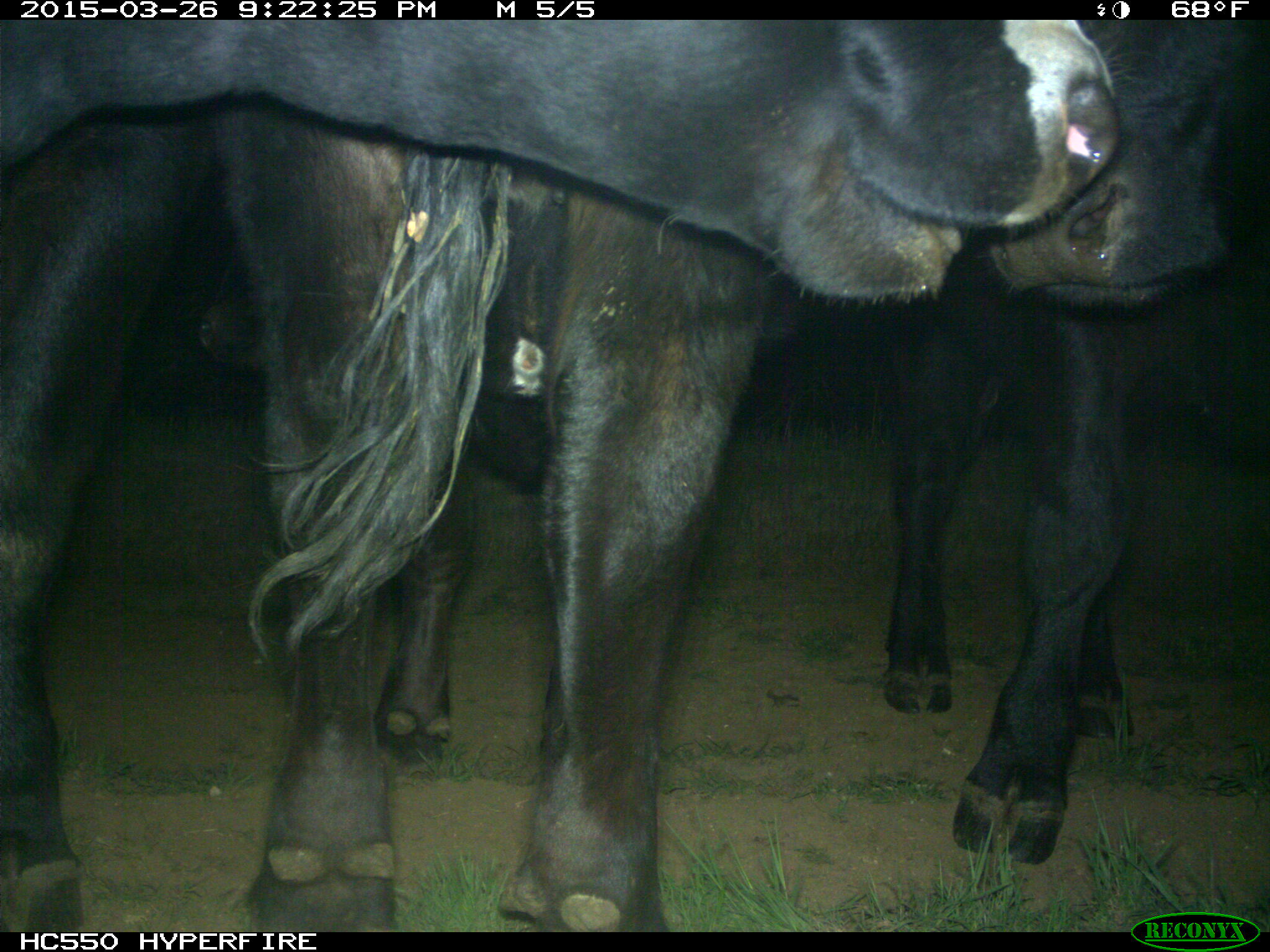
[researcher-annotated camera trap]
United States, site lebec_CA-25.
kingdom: Animalia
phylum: Chordata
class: Mammalia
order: Artiodactyla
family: Bovidae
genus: Bos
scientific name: Bos taurus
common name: domestic cow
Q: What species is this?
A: Bos taurus (domestic cow).